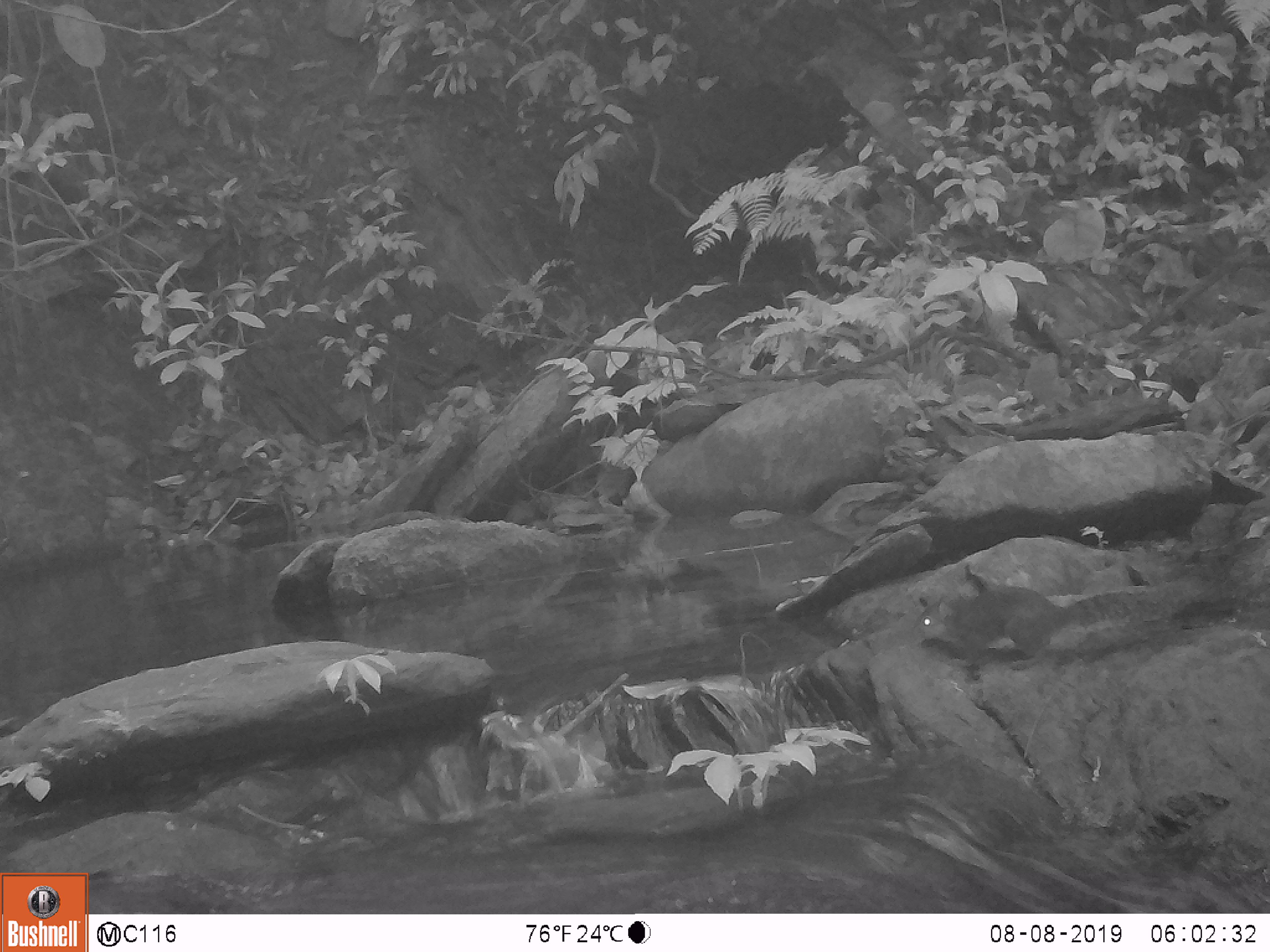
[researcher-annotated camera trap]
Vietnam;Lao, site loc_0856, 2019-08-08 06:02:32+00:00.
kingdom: Animalia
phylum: Chordata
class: Mammalia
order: Rodentia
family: Sciuridae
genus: Dremomys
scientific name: Dremomys rufigenis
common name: red-cheeked squirrel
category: red cheeked squirrel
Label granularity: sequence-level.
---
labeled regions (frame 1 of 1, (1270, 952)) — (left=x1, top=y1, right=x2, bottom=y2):
red cheeked squirrel: (left=911, top=571, right=1253, bottom=670)